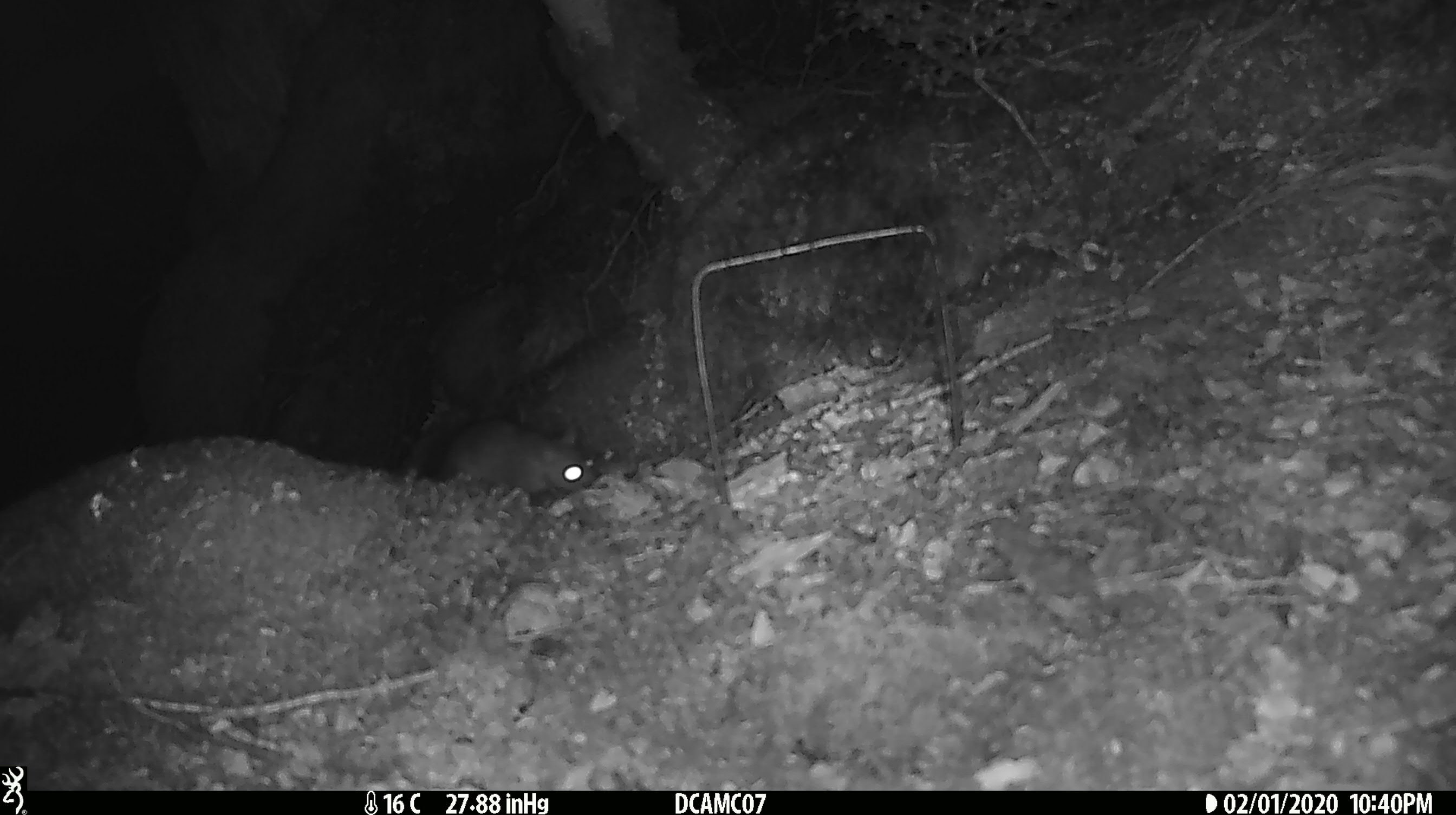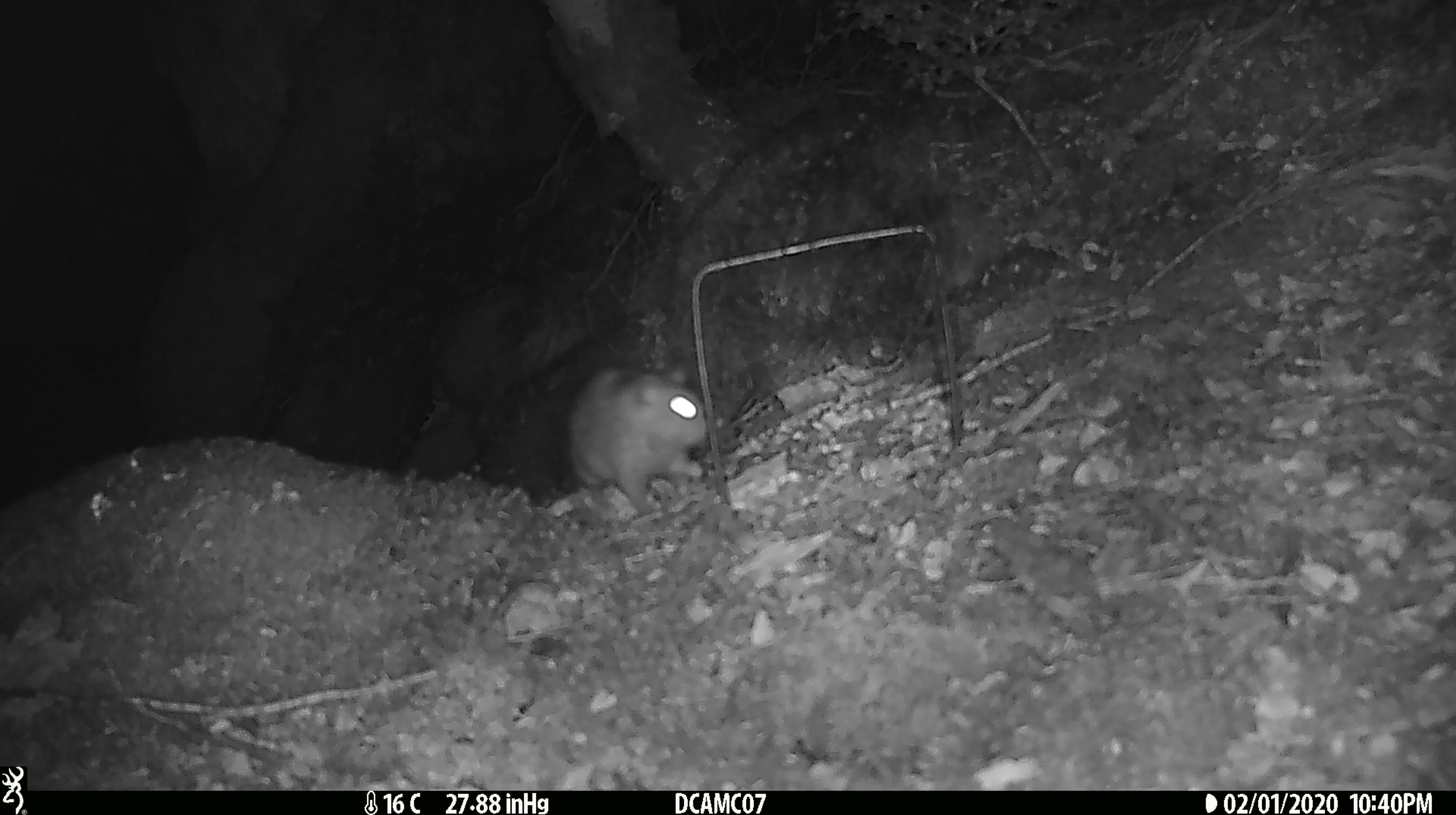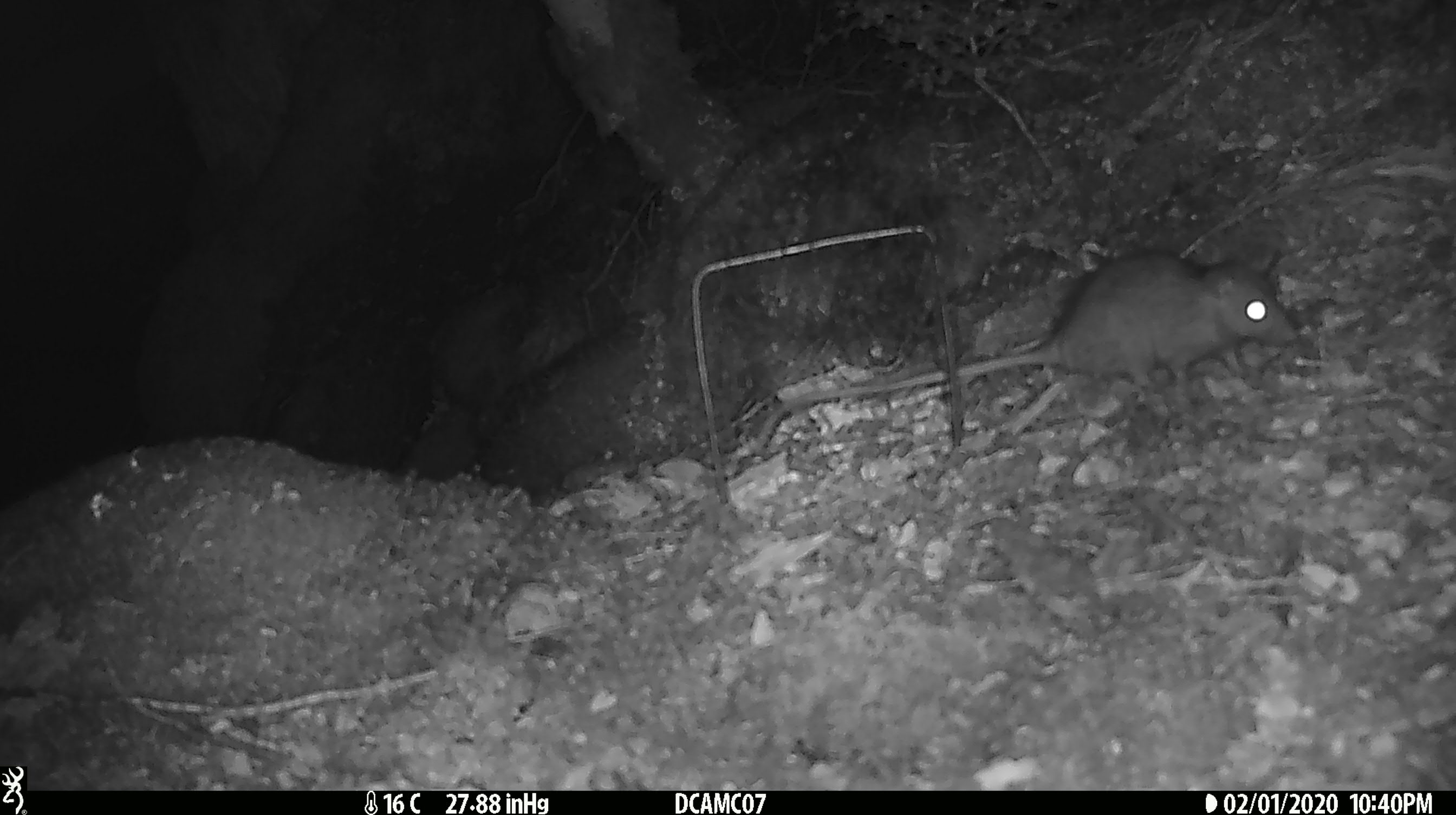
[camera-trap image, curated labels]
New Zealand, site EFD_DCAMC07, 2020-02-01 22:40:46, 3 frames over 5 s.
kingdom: Animalia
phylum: Chordata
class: Mammalia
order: Rodentia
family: Muridae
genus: Rattus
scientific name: Rattus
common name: rat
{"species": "rat (Rattus)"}